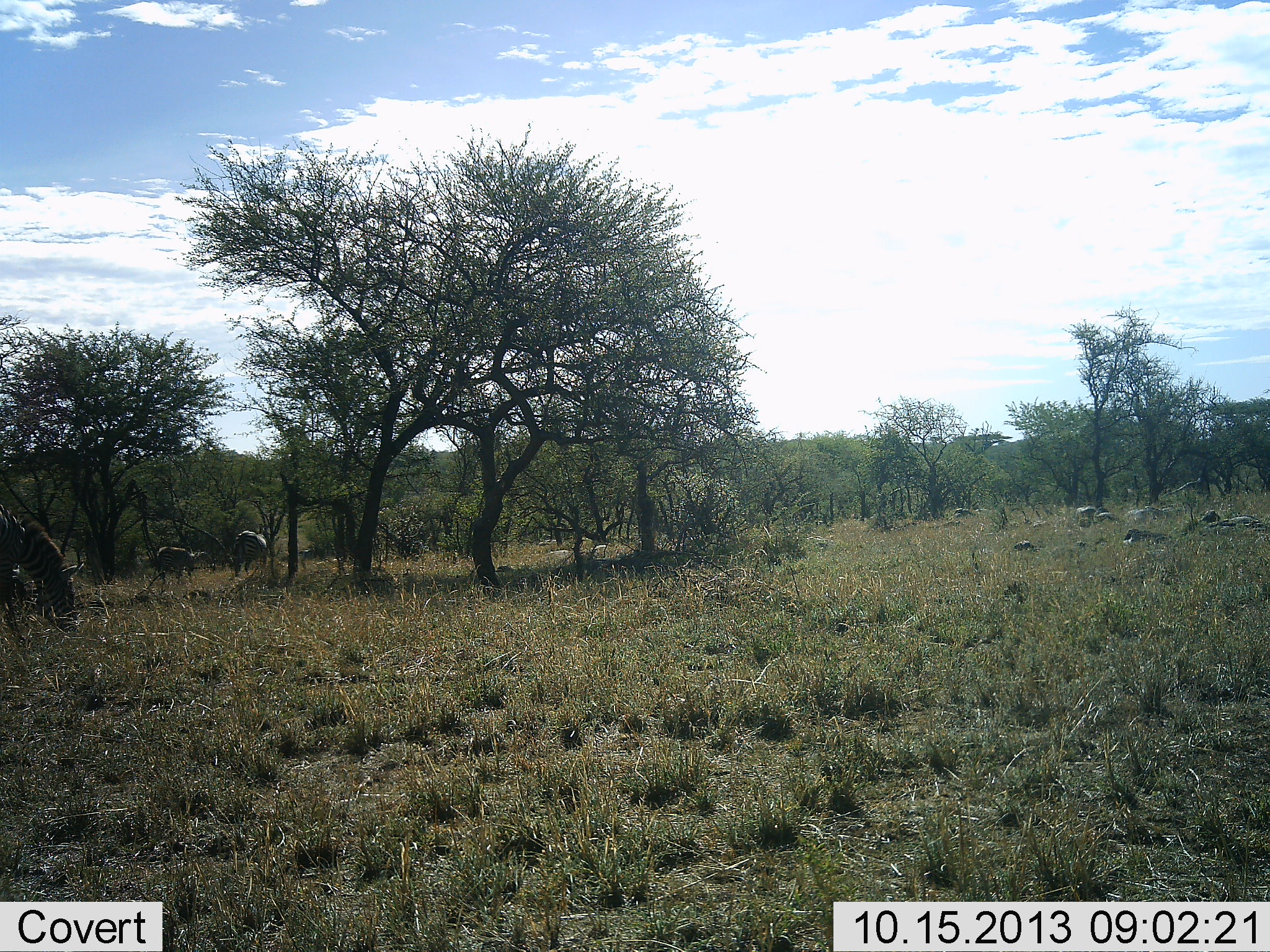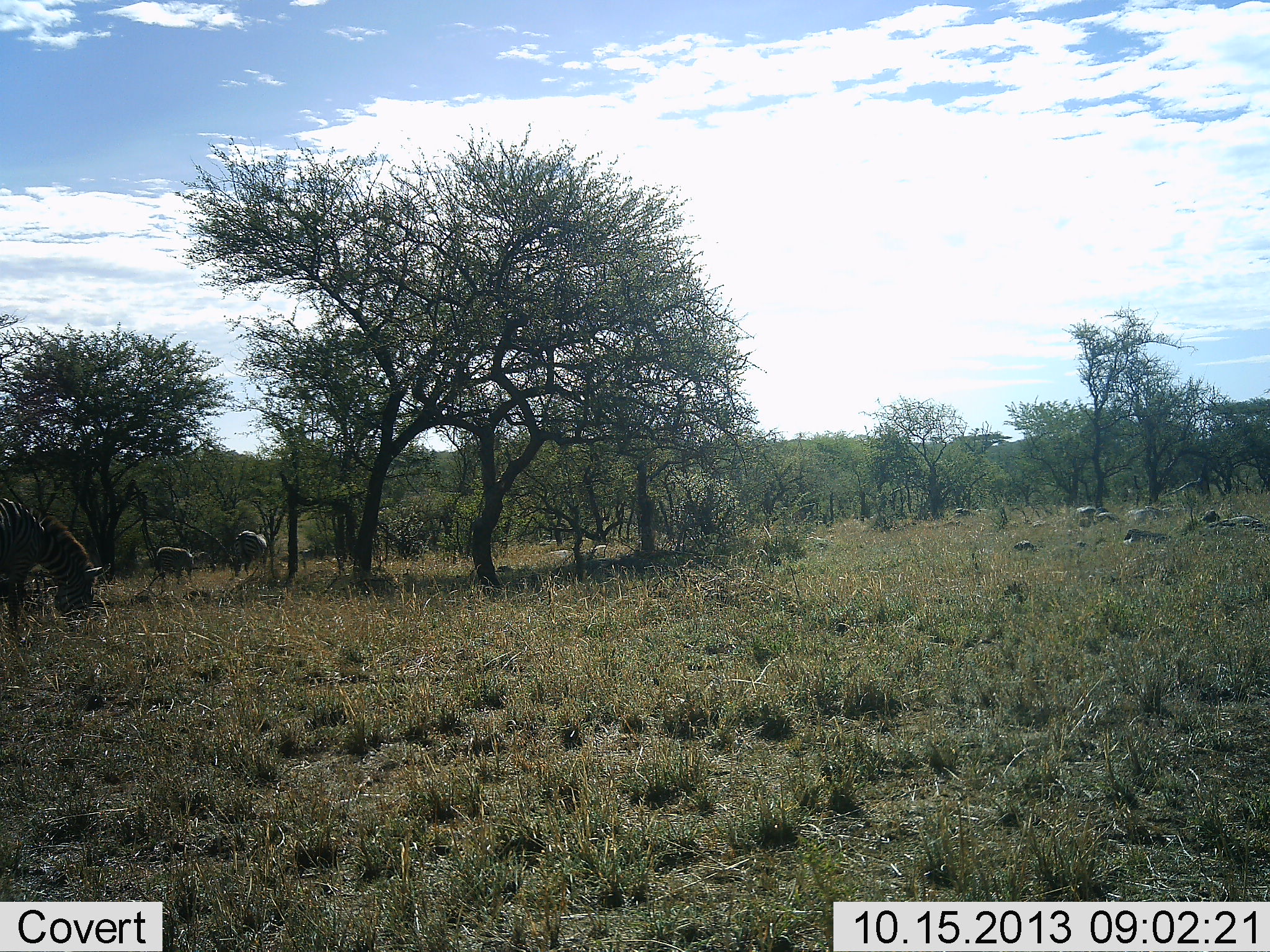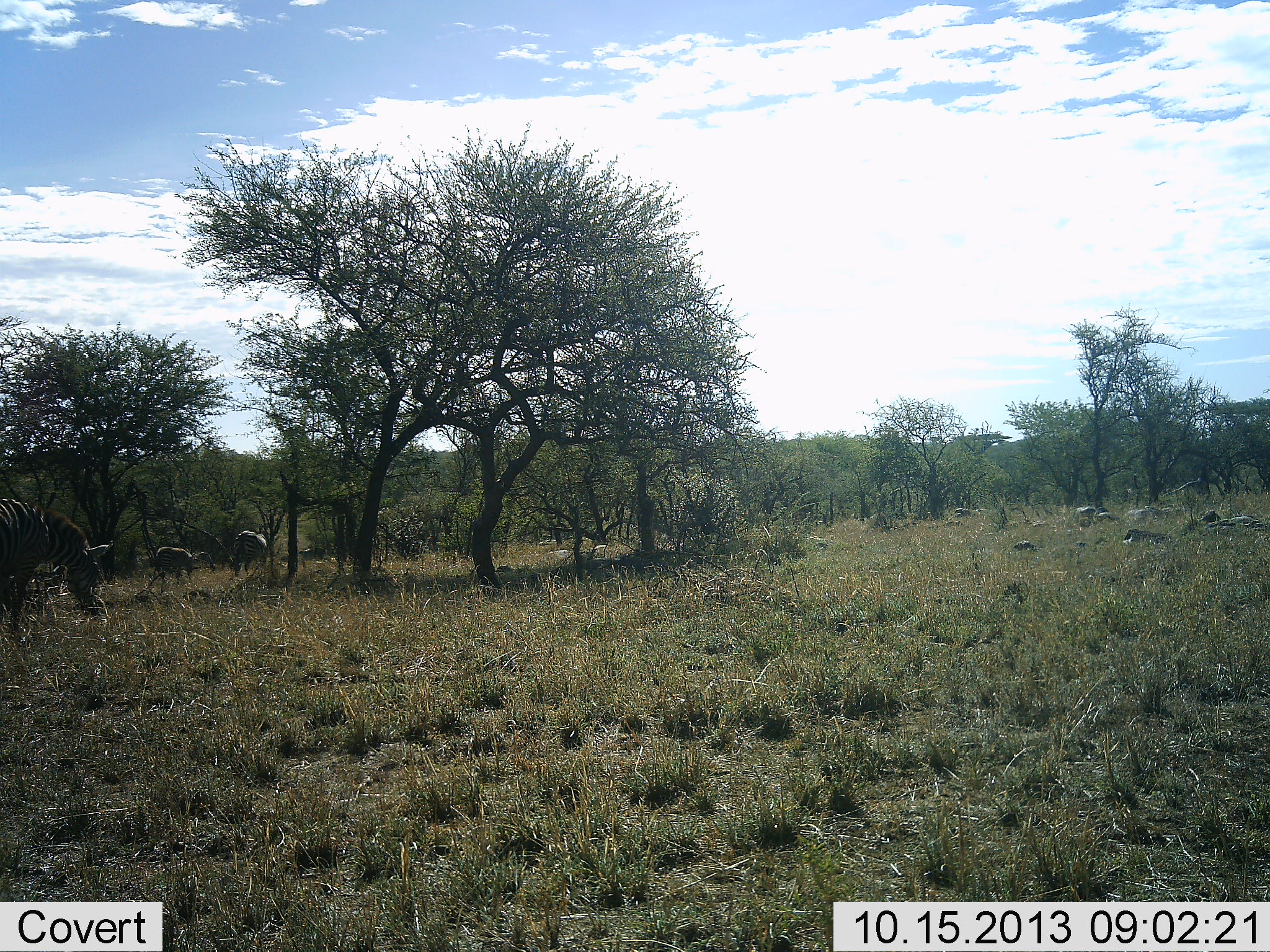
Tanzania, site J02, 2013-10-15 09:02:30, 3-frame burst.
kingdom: Animalia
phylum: Chordata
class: Mammalia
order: Perissodactyla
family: Equidae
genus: Equus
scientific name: Equus quagga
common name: plains zebra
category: zebra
Zebra (plains zebra) (Equus quagga), count 3. Behavior (volunteer vote fractions): standing 23%, resting 0%, moving 11%, interacting 0%. Young present (vote fraction): 9%. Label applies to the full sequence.